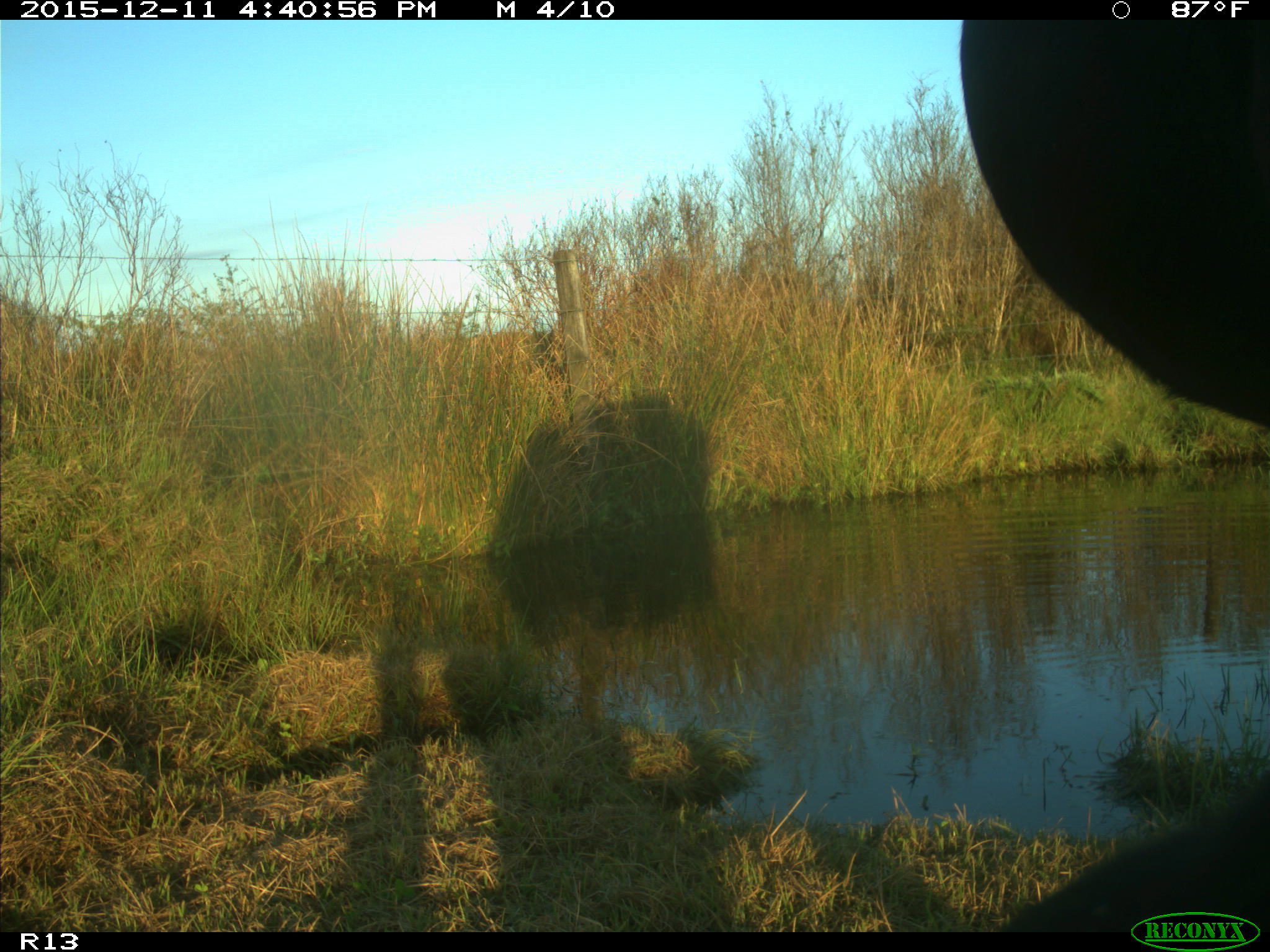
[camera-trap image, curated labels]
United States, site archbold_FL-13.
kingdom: Animalia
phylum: Chordata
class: Mammalia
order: Artiodactyla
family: Bovidae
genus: Bos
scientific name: Bos taurus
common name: domestic cow